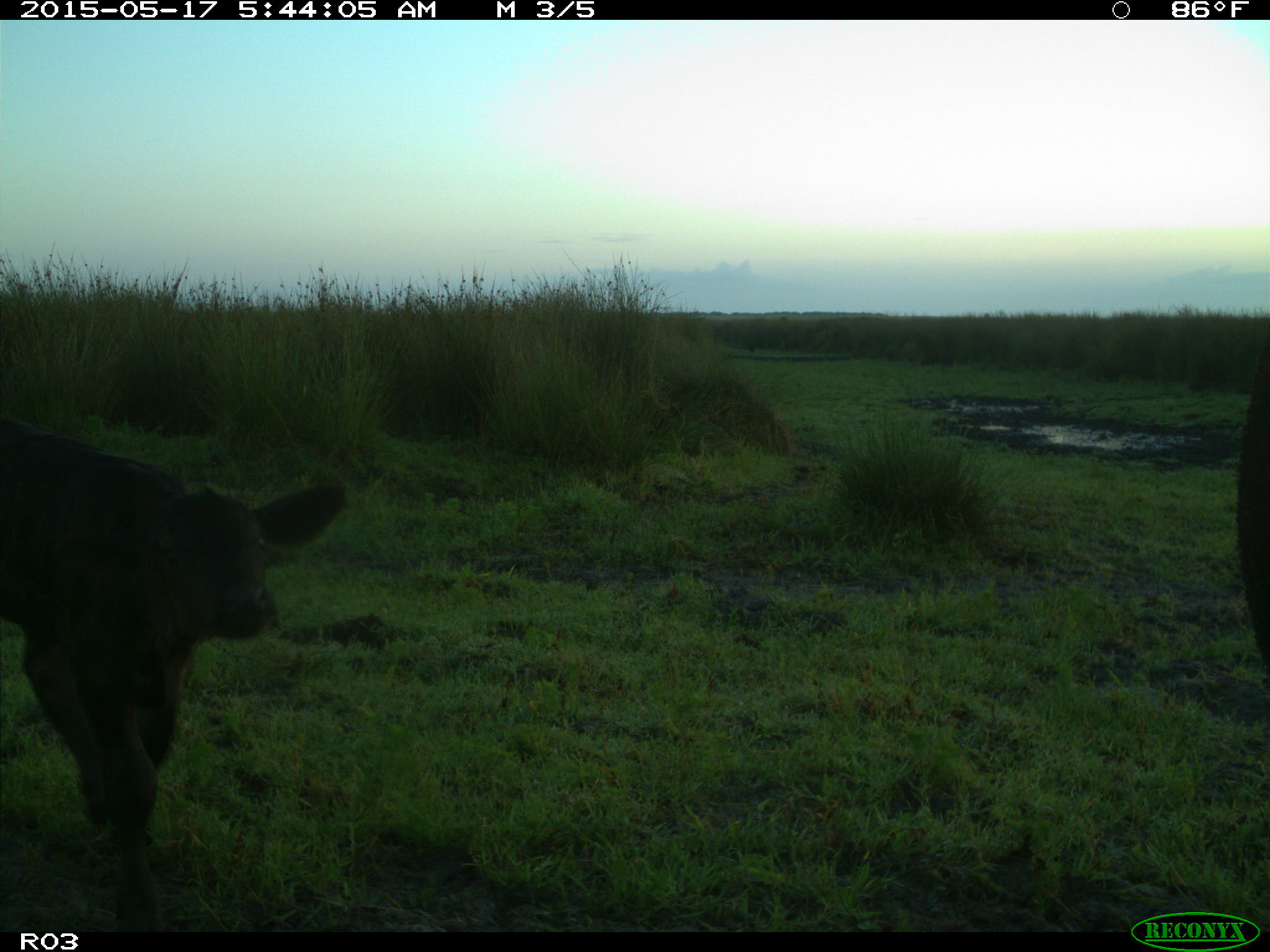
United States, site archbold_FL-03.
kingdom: Animalia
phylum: Chordata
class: Mammalia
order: Artiodactyla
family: Bovidae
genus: Bos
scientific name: Bos taurus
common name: domestic cow